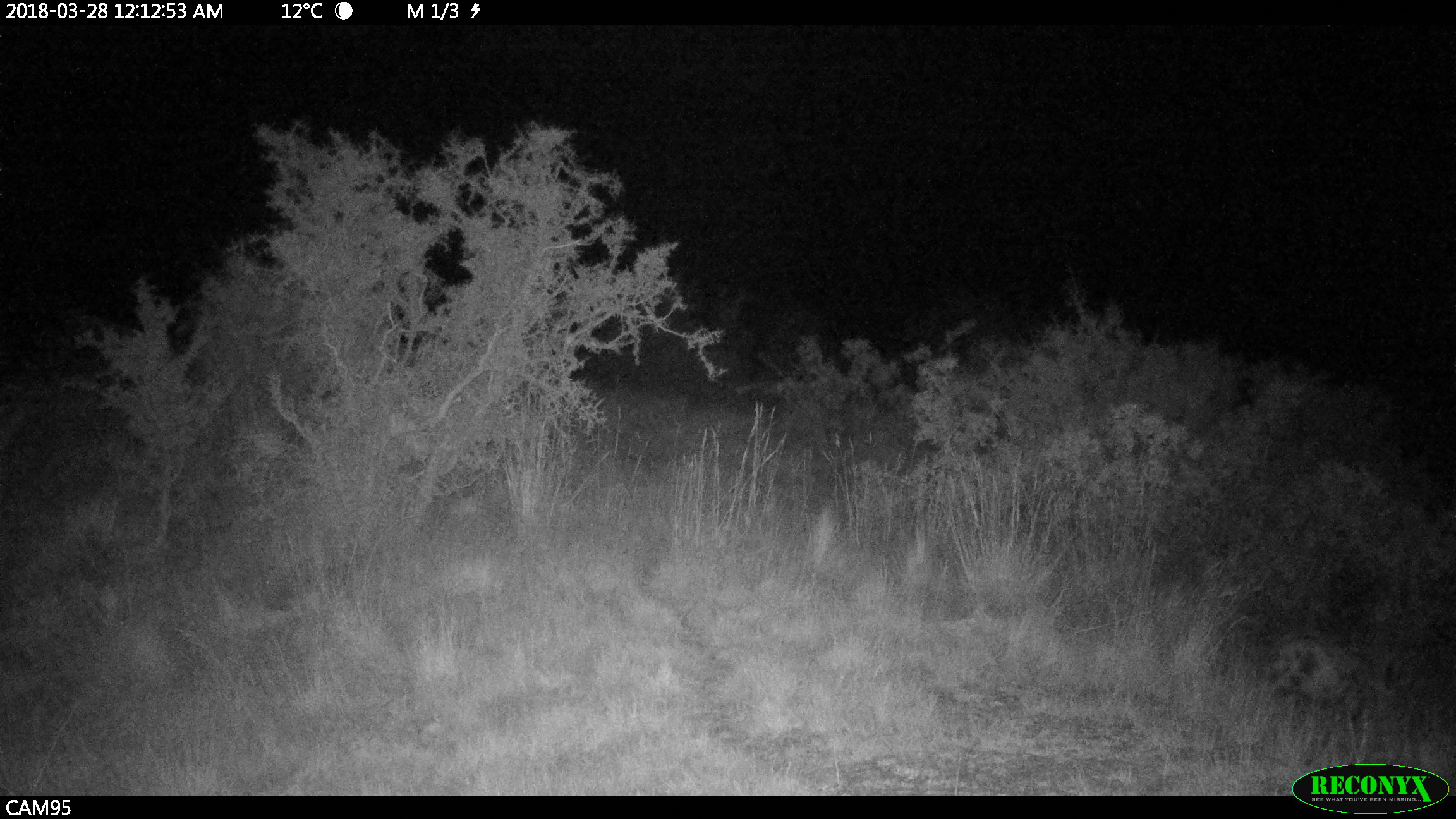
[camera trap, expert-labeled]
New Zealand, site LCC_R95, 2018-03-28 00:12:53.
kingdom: Animalia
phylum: Chordata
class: Mammalia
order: Artiodactyla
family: Suidae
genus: Sus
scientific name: Sus scrofa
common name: pig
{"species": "pig (Sus scrofa)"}